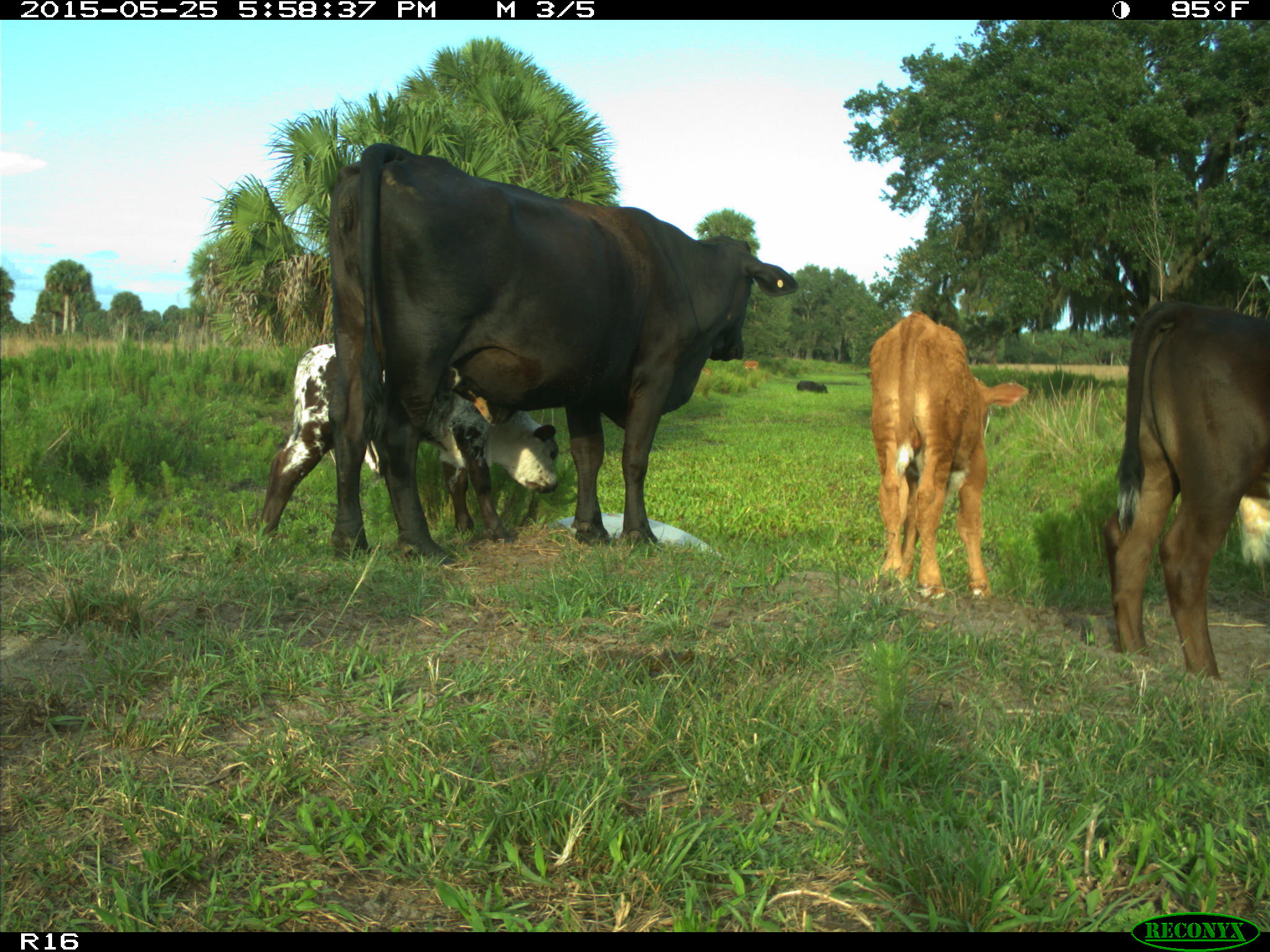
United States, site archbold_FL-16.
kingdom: Animalia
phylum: Chordata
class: Mammalia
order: Artiodactyla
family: Bovidae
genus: Bos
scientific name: Bos taurus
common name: domestic cow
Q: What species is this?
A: Bos taurus (domestic cow).